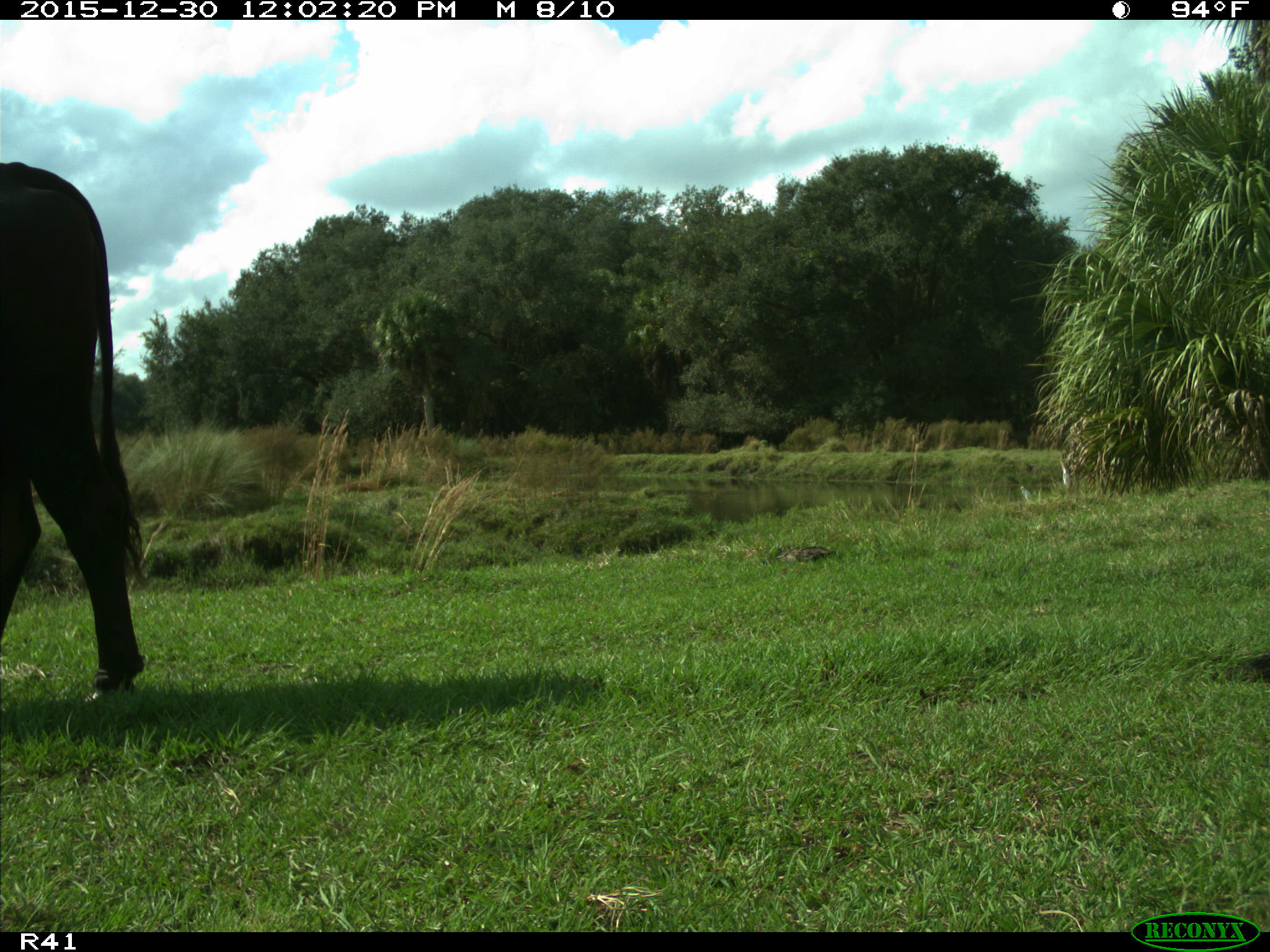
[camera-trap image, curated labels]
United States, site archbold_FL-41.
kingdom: Animalia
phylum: Chordata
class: Mammalia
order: Artiodactyla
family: Bovidae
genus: Bos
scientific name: Bos taurus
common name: domestic cow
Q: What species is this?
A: Bos taurus (domestic cow).